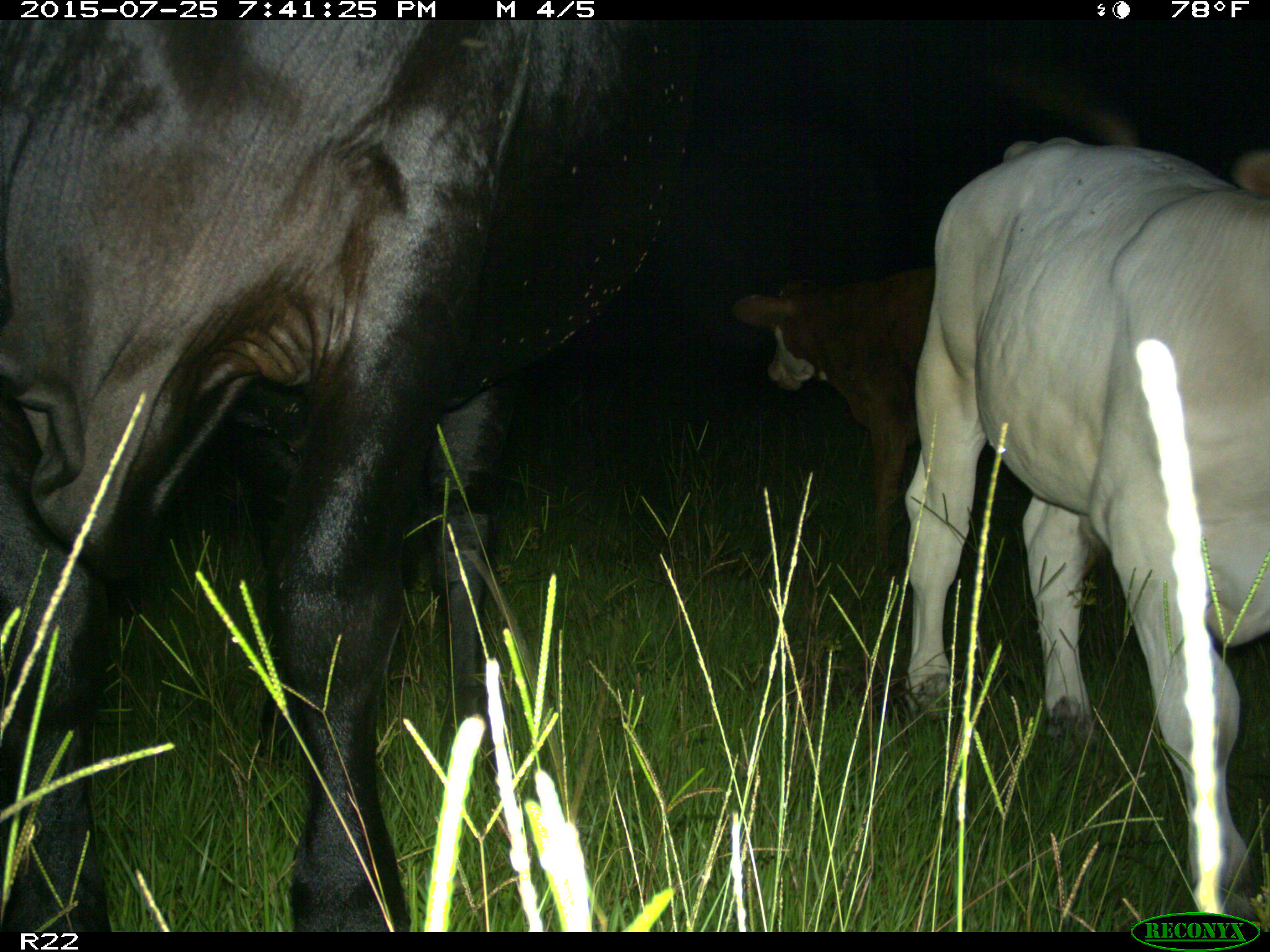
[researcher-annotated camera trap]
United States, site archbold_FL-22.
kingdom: Animalia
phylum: Chordata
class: Mammalia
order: Artiodactyla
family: Bovidae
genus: Bos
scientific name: Bos taurus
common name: domestic cow